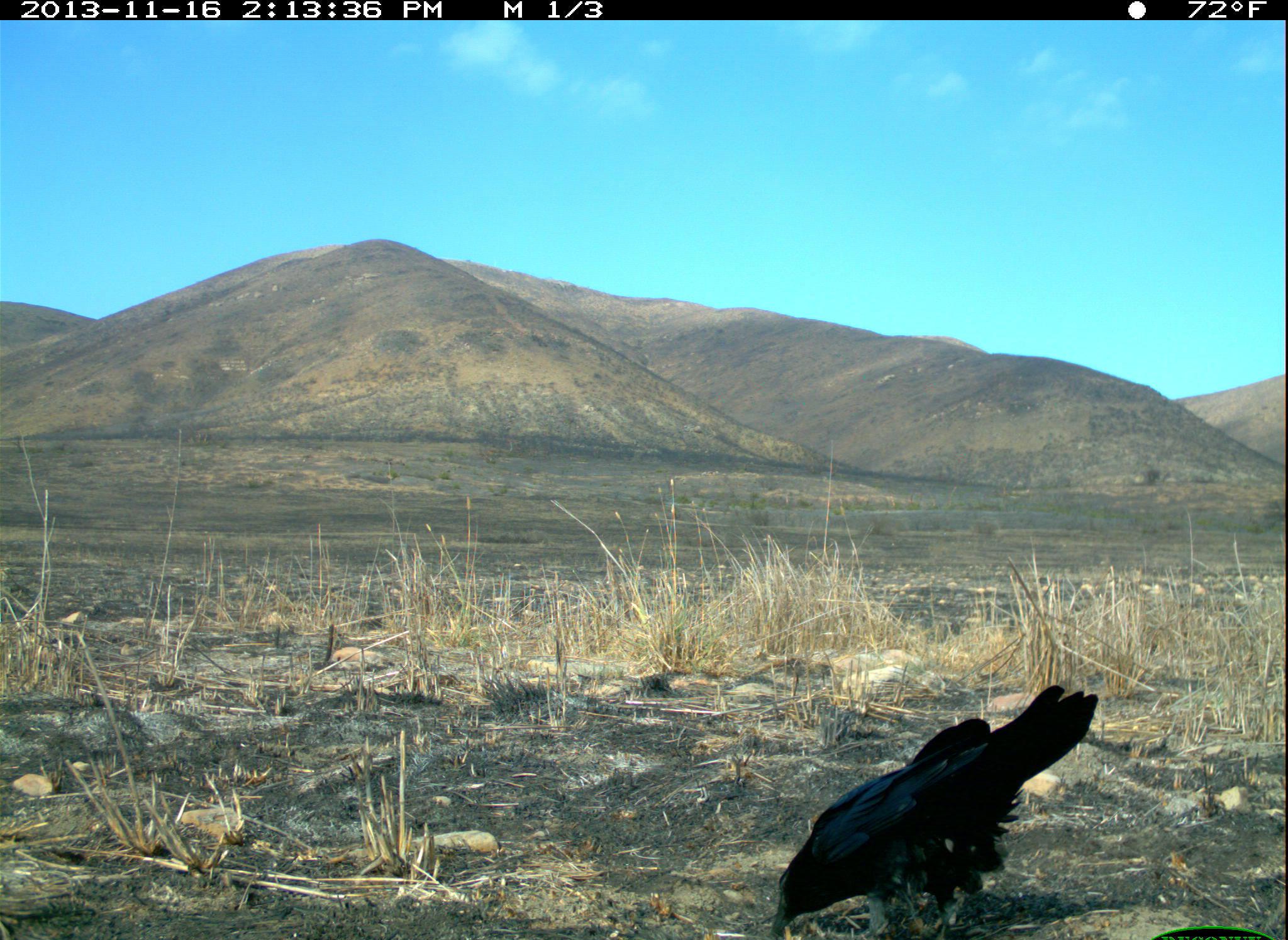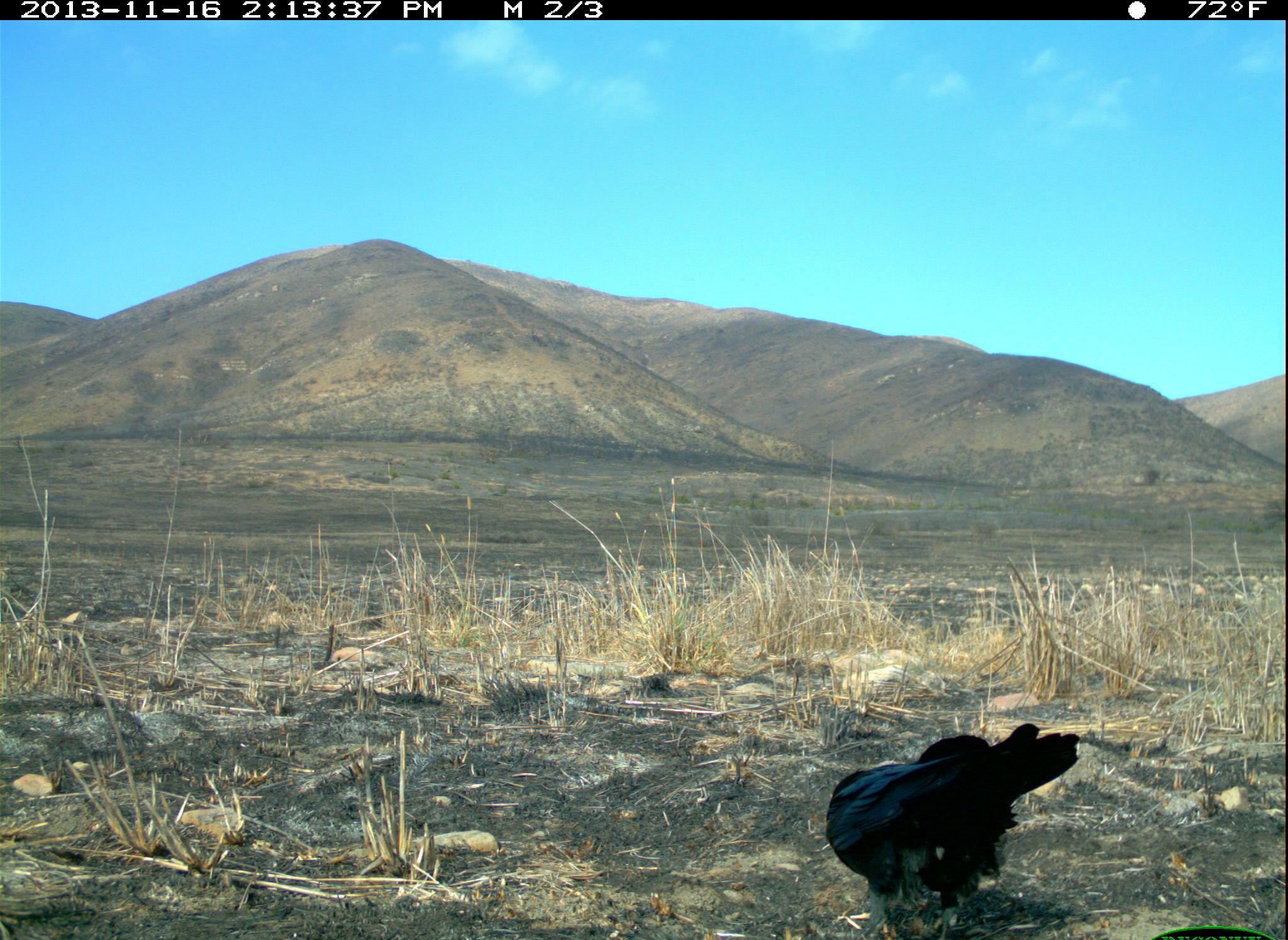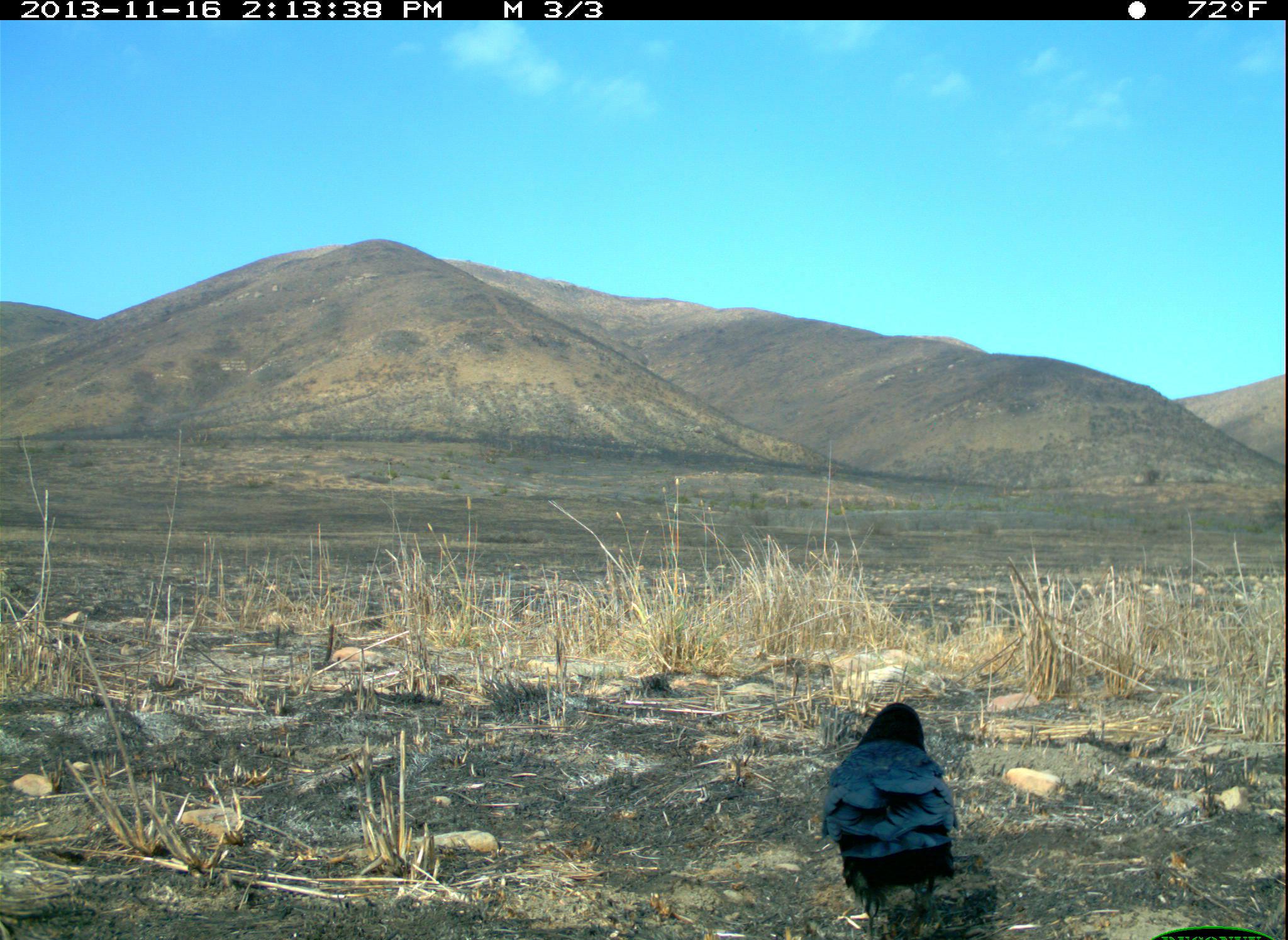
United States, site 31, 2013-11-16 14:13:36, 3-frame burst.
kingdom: Animalia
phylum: Chordata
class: Aves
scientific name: Aves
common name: bird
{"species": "bird (Aves)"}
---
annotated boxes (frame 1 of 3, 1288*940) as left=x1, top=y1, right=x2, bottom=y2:
bird: left=773, top=685, right=1099, bottom=939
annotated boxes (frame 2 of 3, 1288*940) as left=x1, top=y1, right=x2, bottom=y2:
bird: left=824, top=721, right=1081, bottom=940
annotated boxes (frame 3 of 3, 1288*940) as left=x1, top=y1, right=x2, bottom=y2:
bird: left=818, top=702, right=961, bottom=940